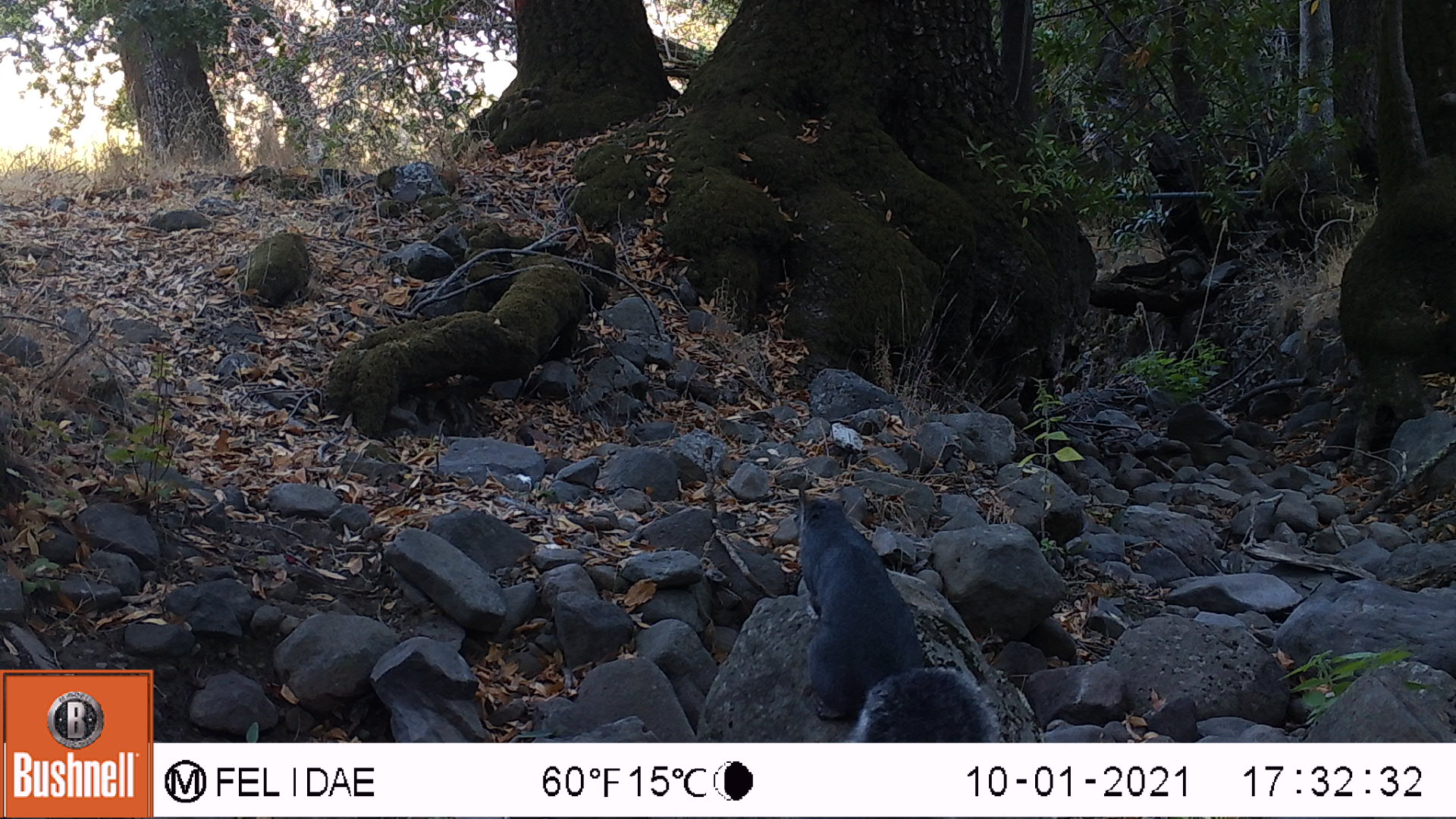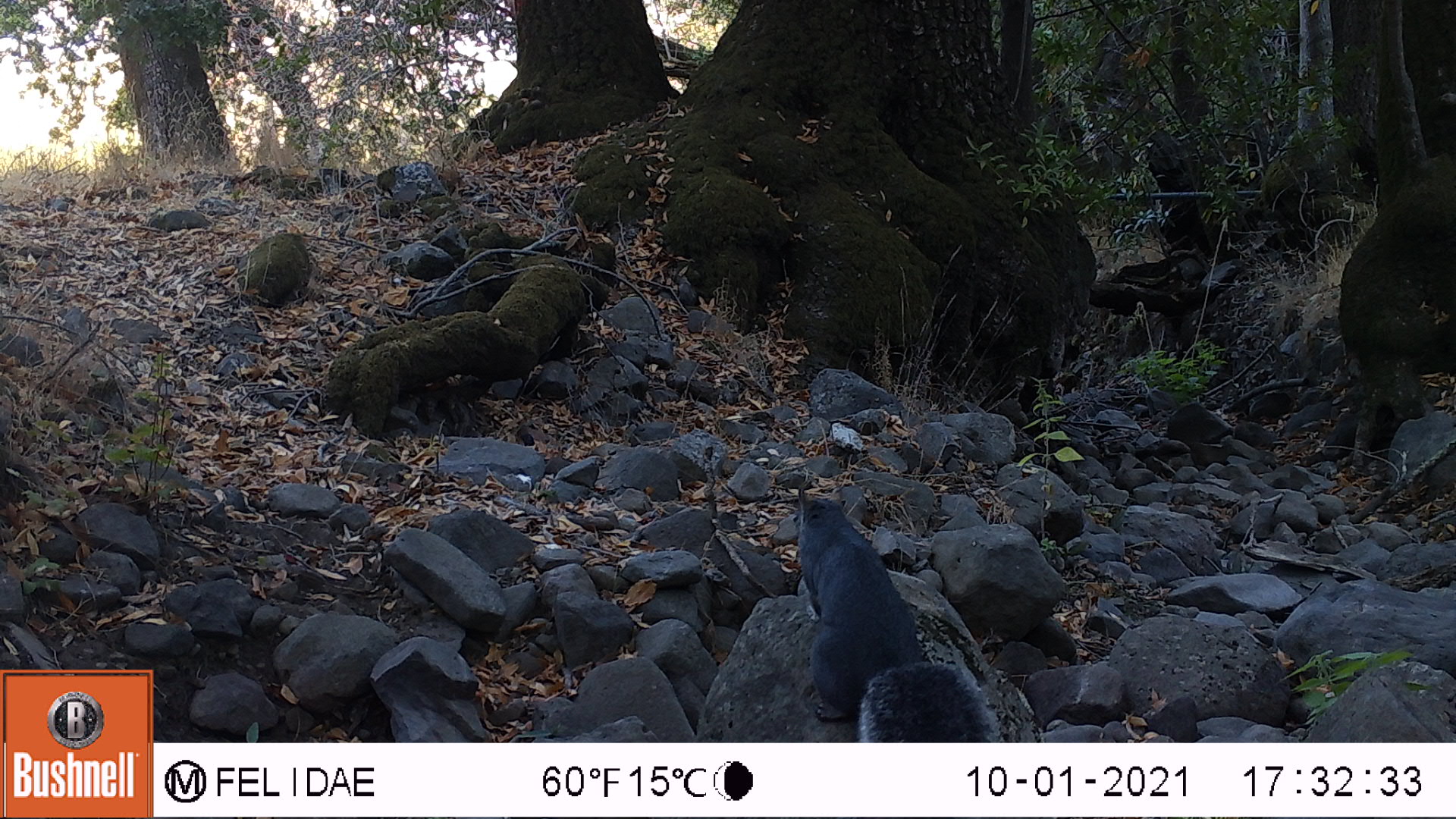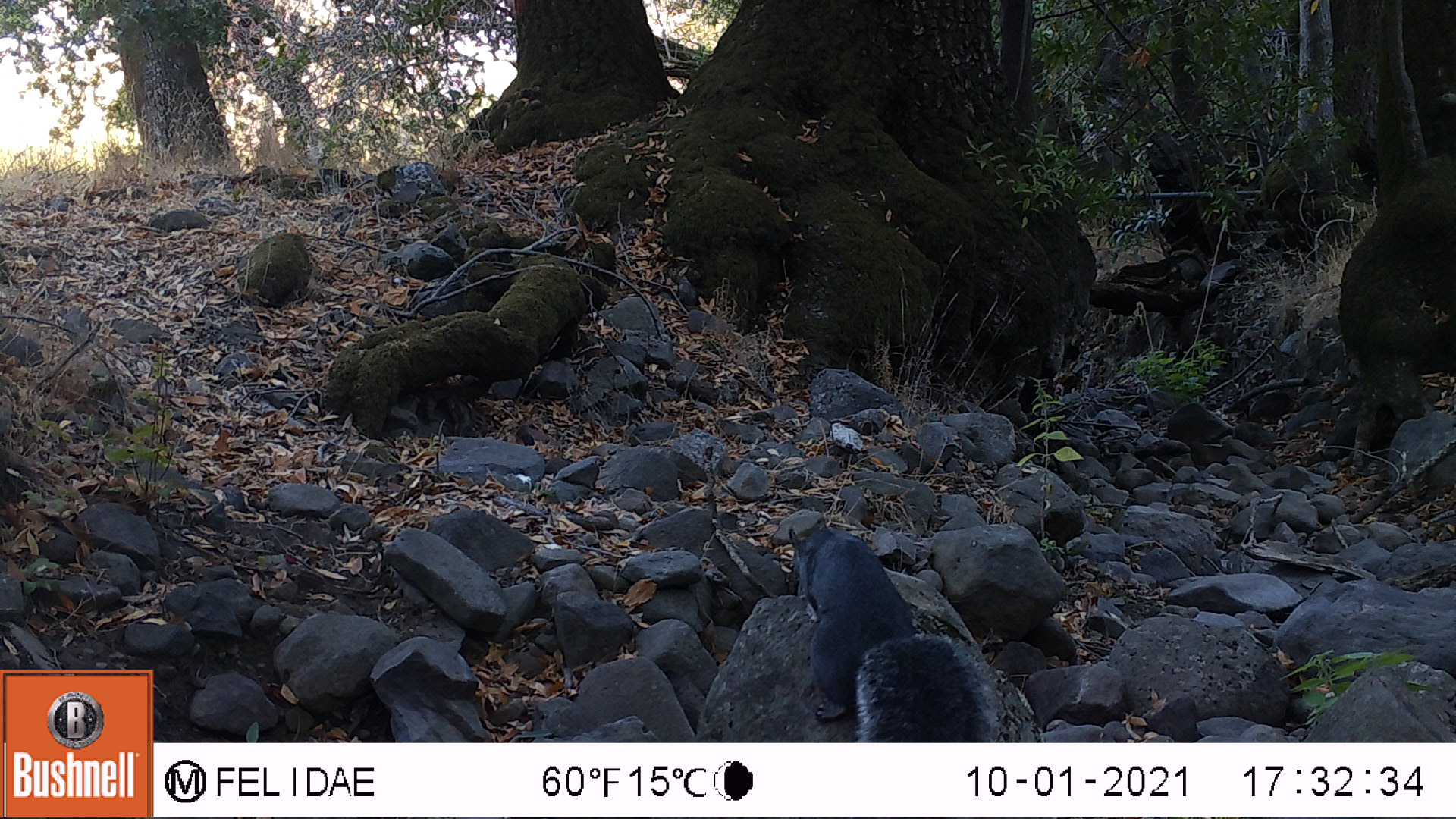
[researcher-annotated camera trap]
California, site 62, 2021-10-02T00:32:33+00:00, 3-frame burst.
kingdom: Animalia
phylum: Chordata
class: Mammalia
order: Rodentia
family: Sciuridae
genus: Sciurus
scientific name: Sciurus griseus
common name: western gray squirrel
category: western grey squirrel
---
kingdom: Animalia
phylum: Chordata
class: Mammalia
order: Rodentia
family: Sciuridae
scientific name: Sciuridae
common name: squirrel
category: unknown squirrel